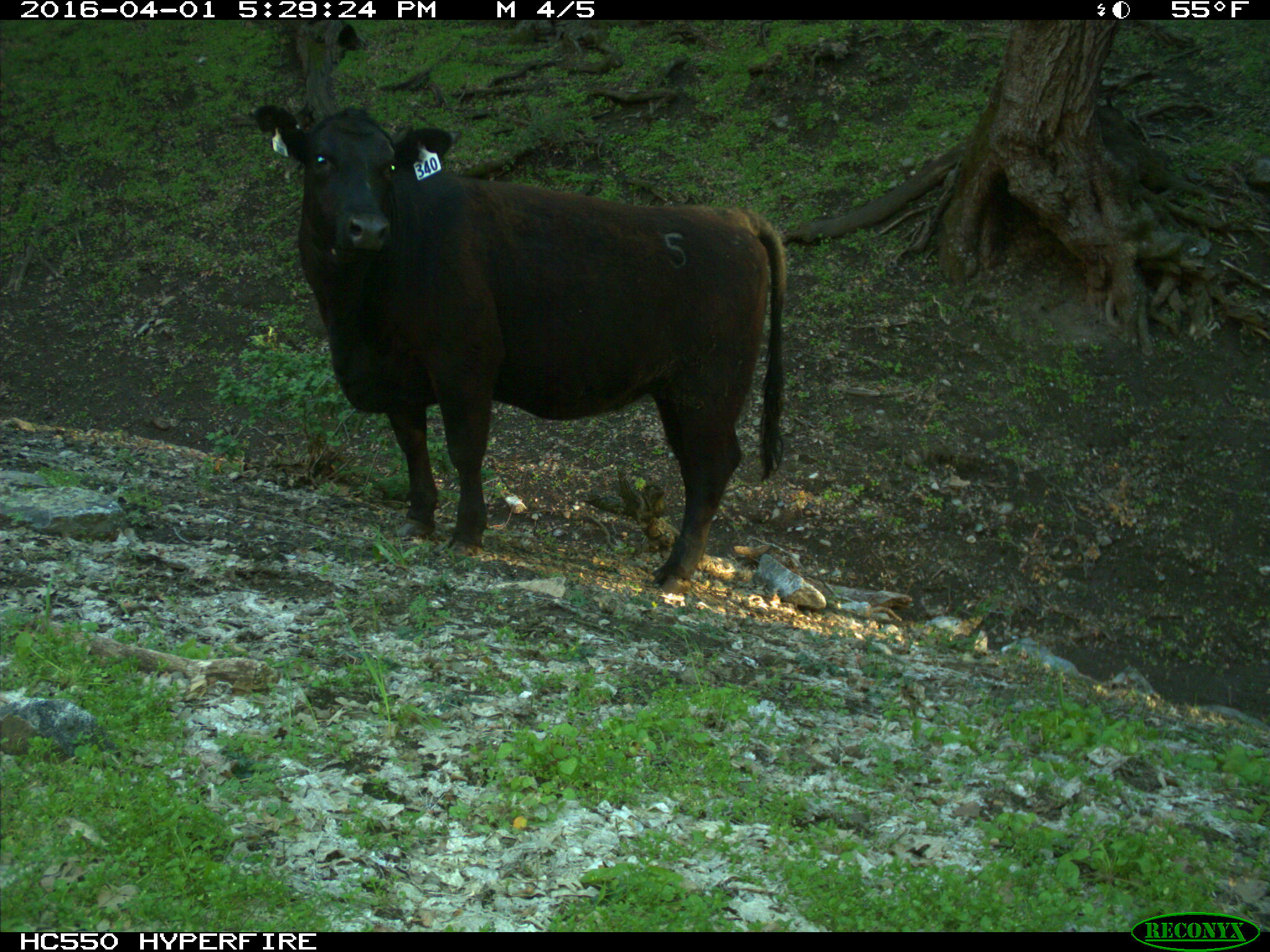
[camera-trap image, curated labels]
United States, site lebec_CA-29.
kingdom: Animalia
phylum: Chordata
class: Mammalia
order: Artiodactyla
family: Bovidae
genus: Bos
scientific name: Bos taurus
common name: domestic cow